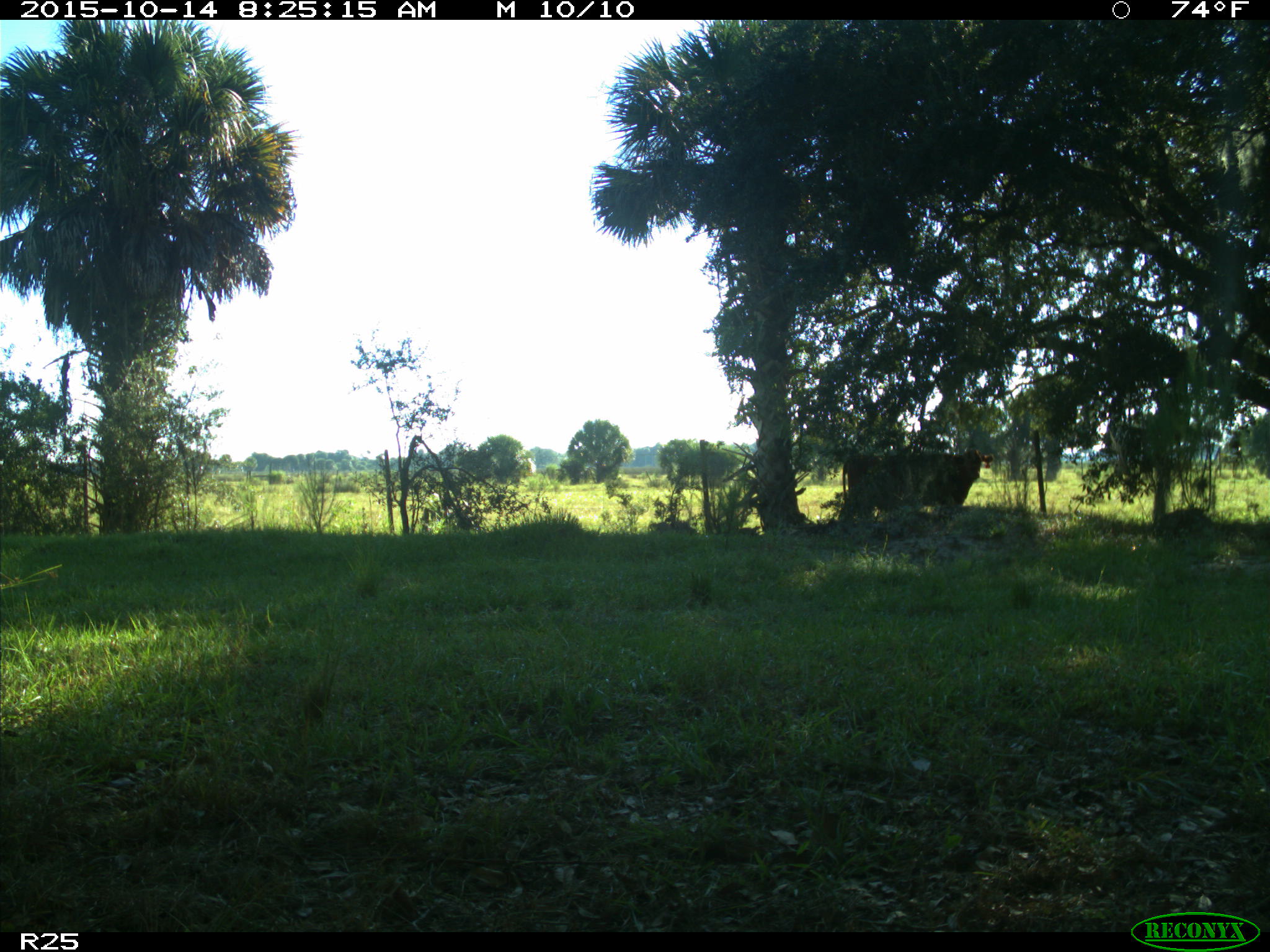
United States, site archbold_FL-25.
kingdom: Animalia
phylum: Chordata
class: Mammalia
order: Artiodactyla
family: Bovidae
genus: Bos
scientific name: Bos taurus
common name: domestic cow